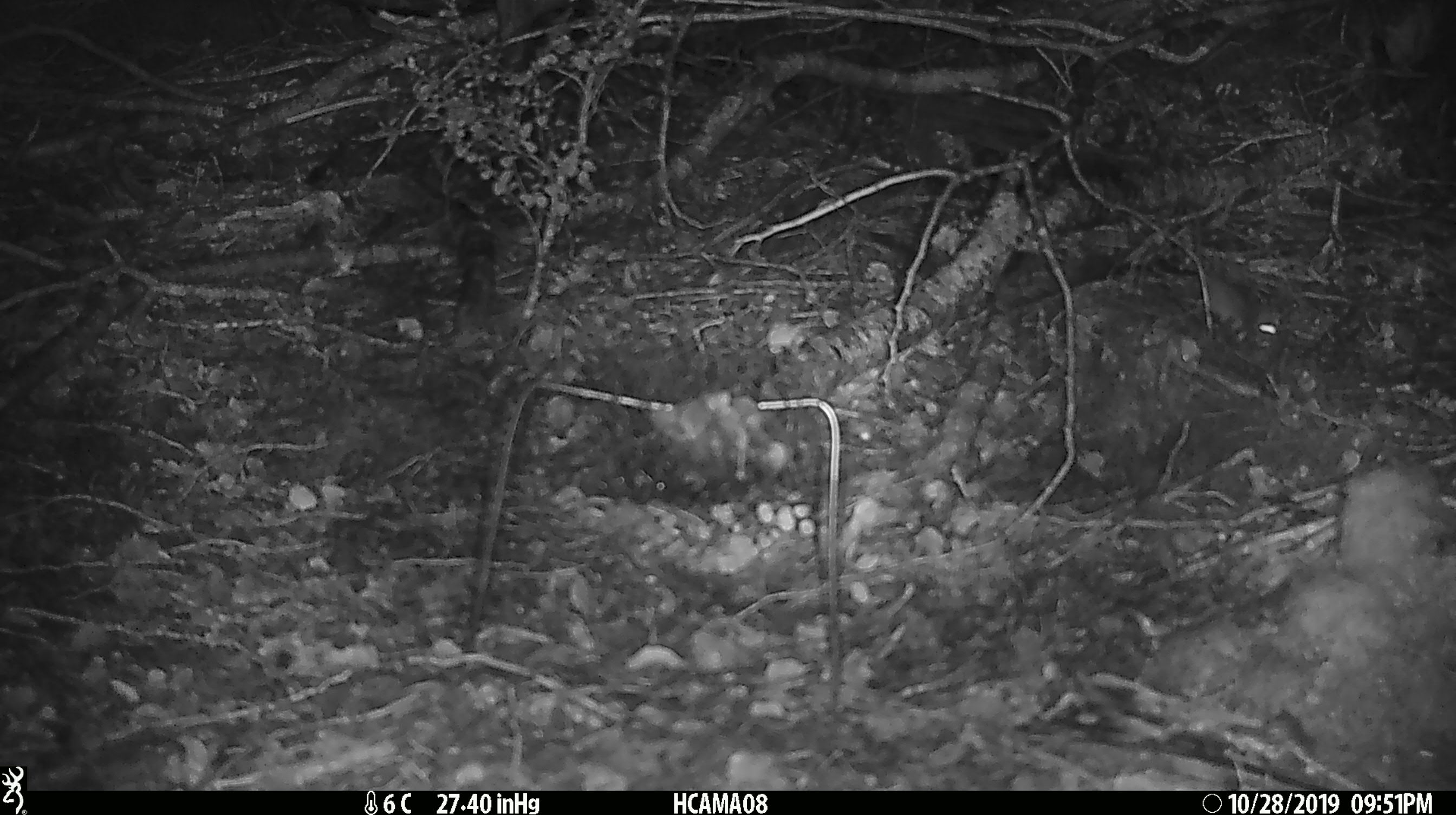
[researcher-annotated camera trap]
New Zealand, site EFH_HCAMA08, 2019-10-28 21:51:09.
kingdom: Animalia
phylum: Chordata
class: Mammalia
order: Rodentia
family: Muridae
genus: Mus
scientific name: Mus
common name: mouse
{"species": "mouse (Mus)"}